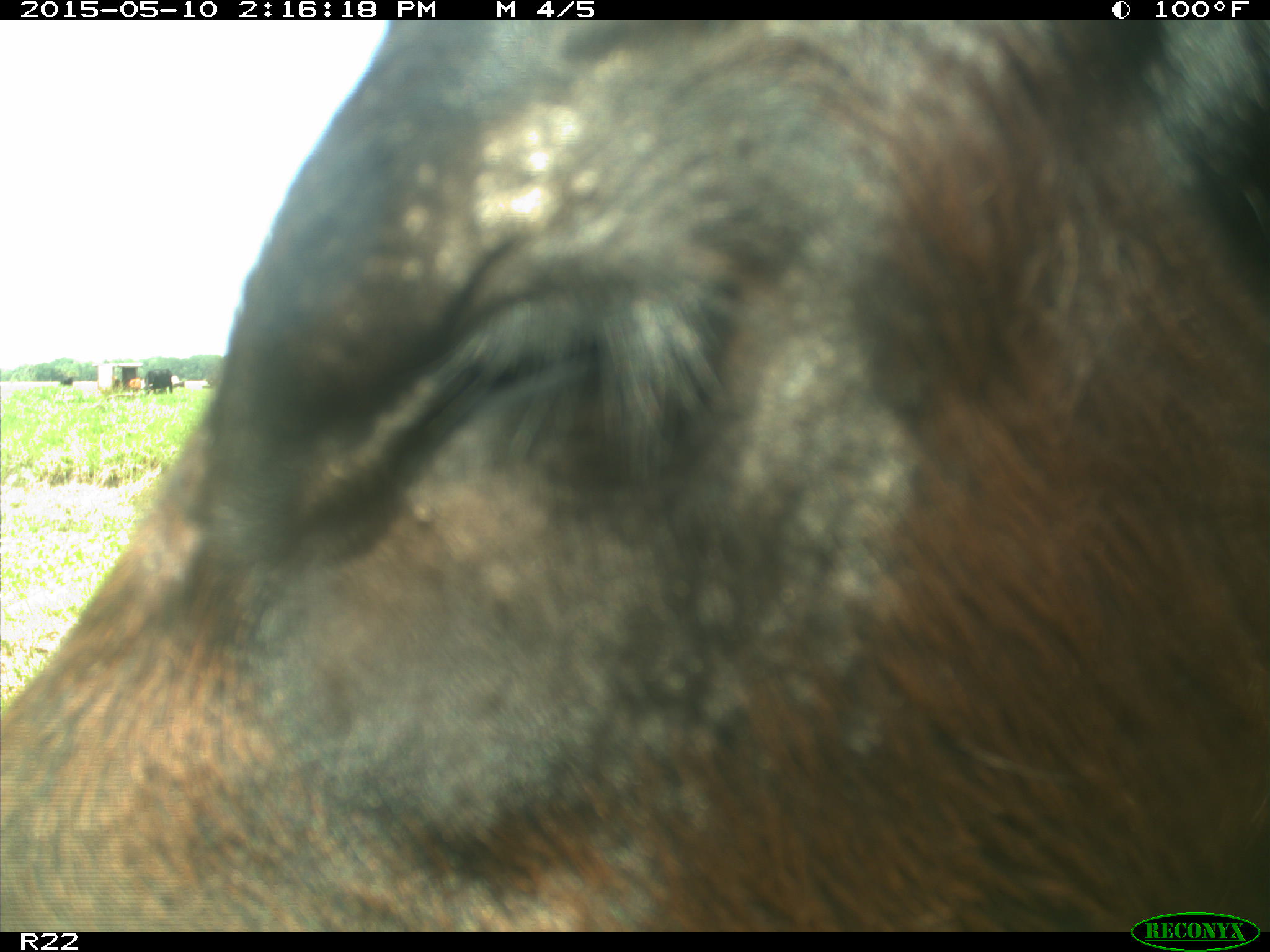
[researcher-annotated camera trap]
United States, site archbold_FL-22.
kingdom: Animalia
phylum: Chordata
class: Mammalia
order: Artiodactyla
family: Bovidae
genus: Bos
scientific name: Bos taurus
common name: domestic cow